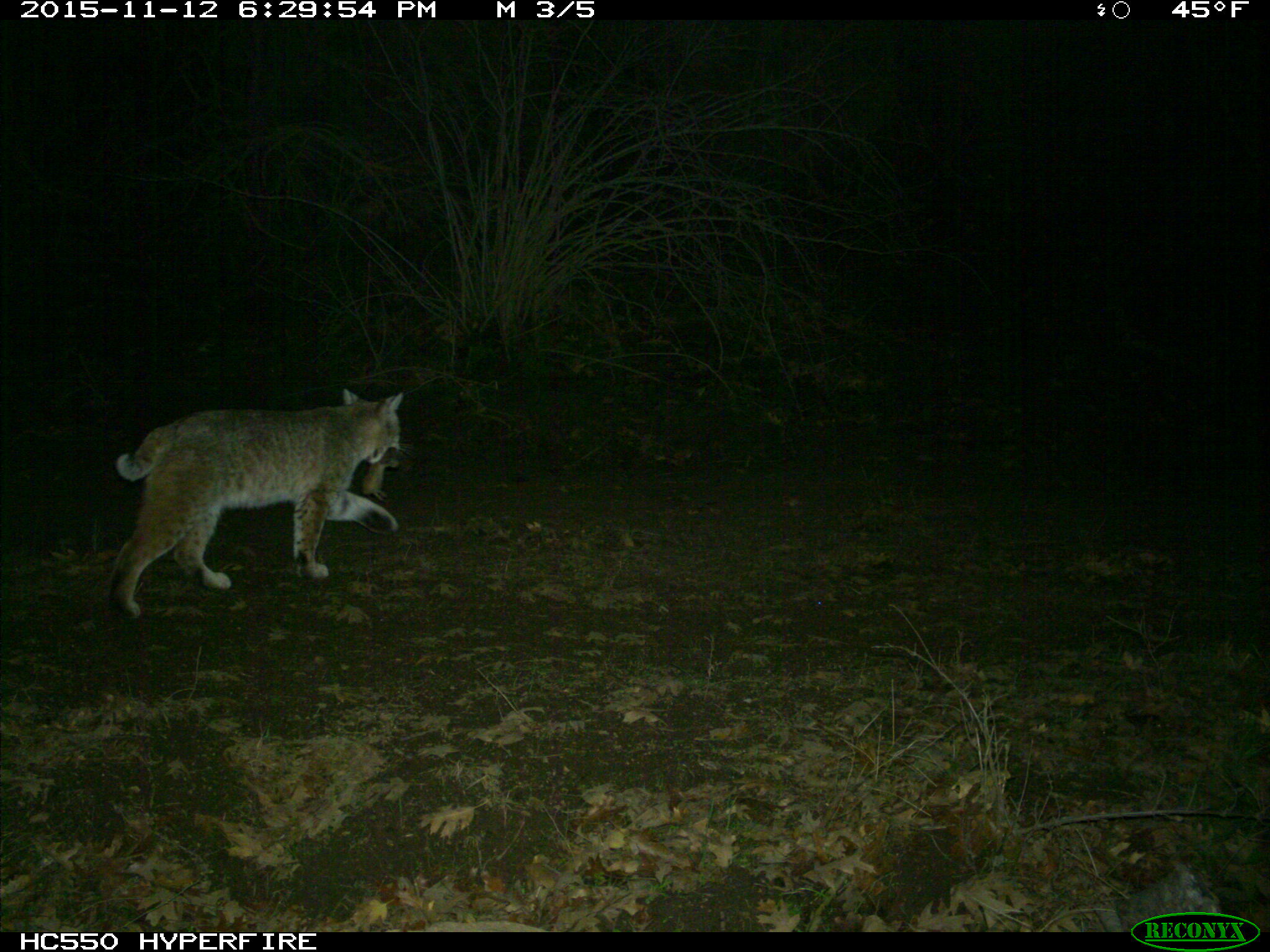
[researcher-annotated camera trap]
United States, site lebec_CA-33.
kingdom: Animalia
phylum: Chordata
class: Mammalia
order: Carnivora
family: Felidae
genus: Lynx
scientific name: Lynx rufus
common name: bobcat